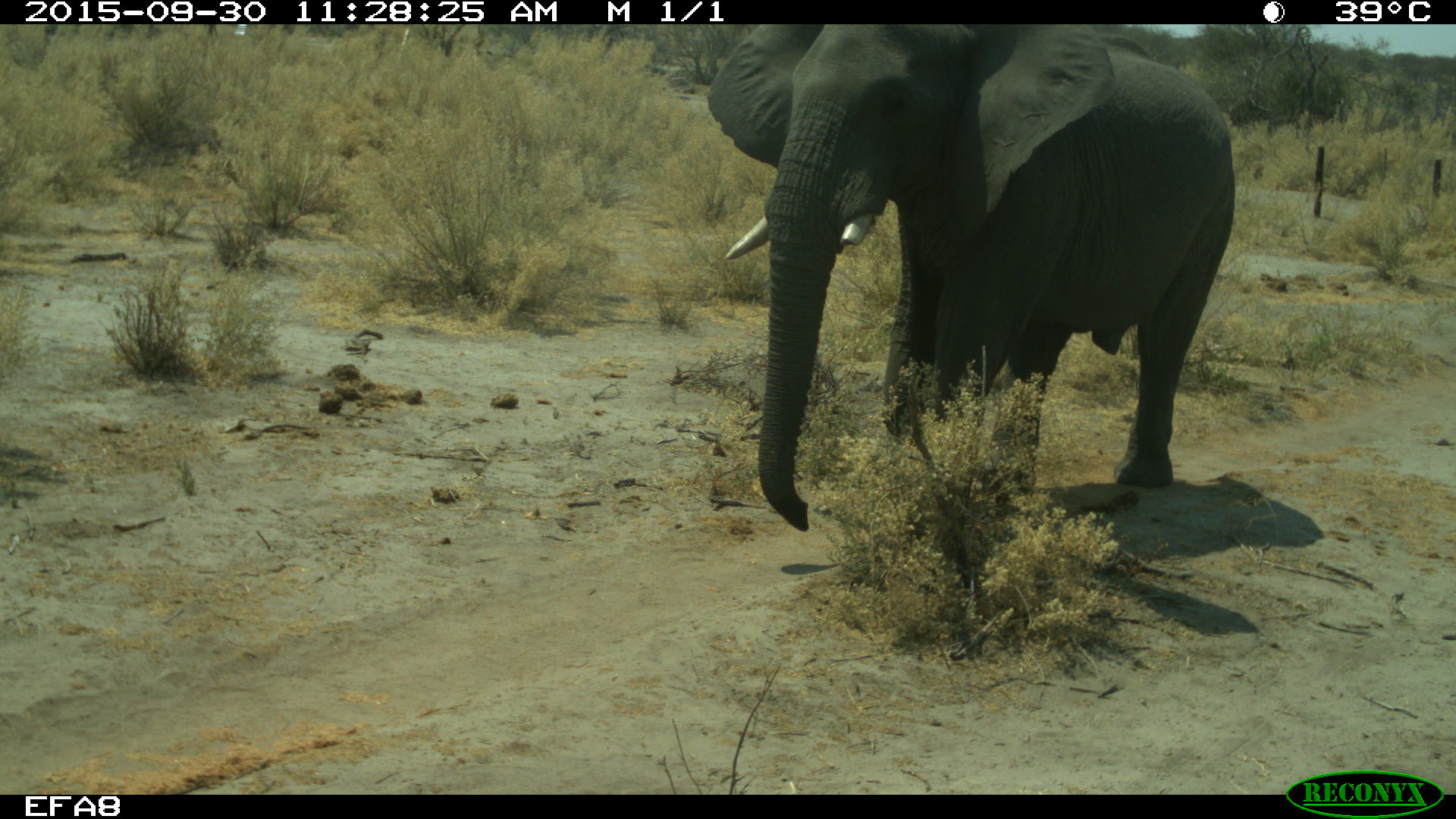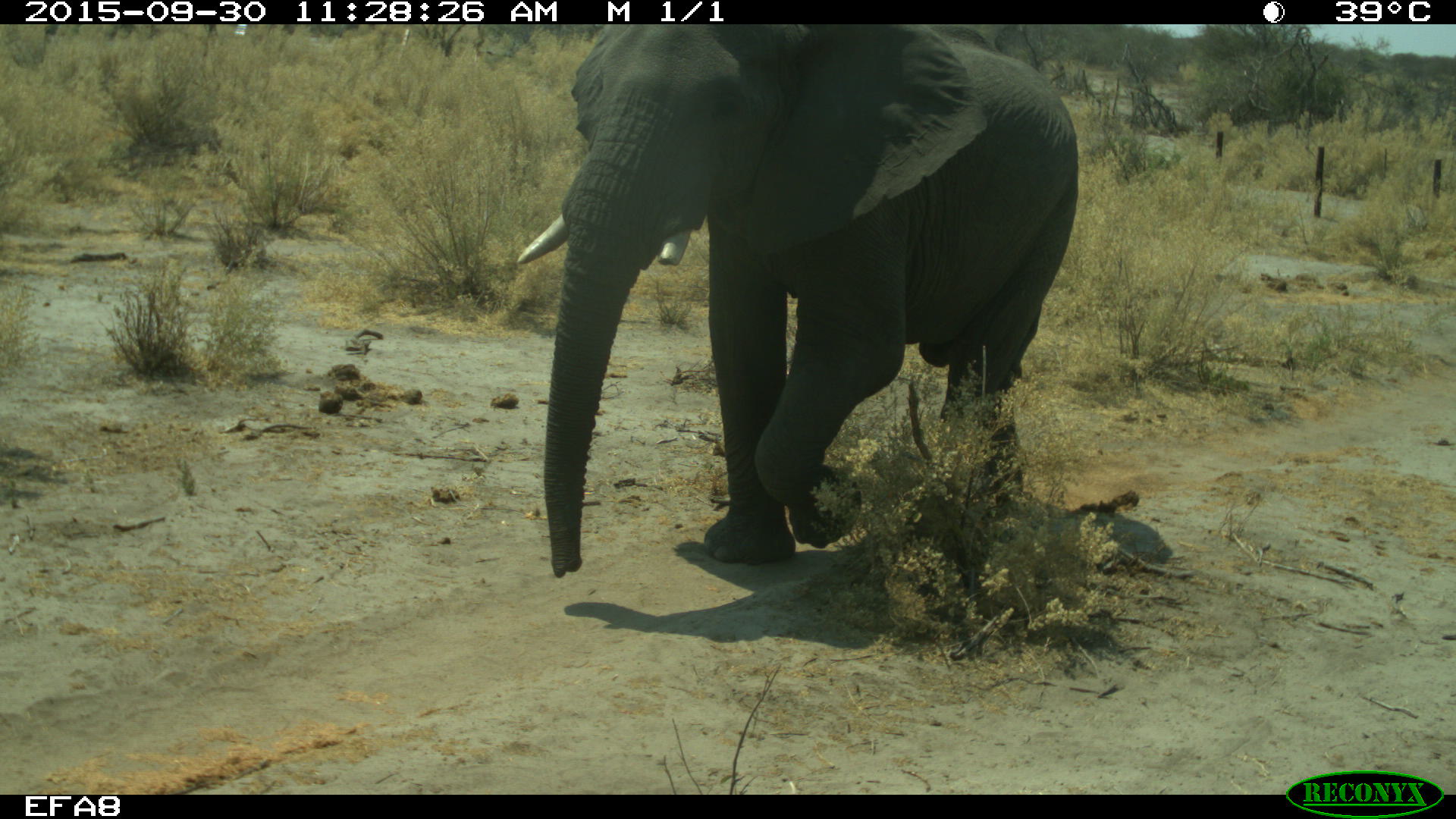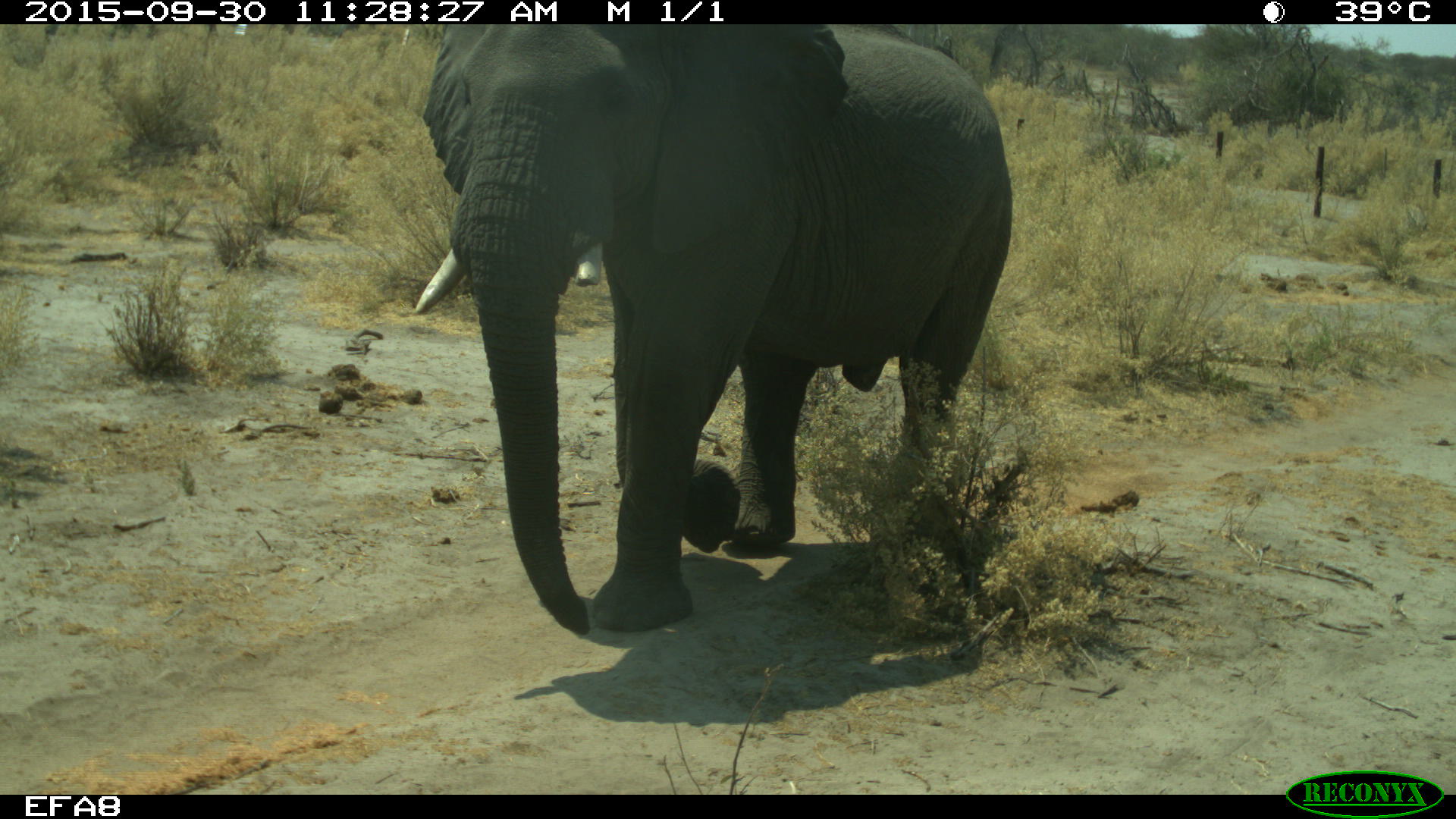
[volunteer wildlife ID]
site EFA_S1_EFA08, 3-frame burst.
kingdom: Animalia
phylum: Chordata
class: Mammalia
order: Proboscidea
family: Elephantidae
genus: Loxodonta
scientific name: Loxodonta africana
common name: african bush elephant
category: elephant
Elephant (african bush elephant) (Loxodonta africana), count 1. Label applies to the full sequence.